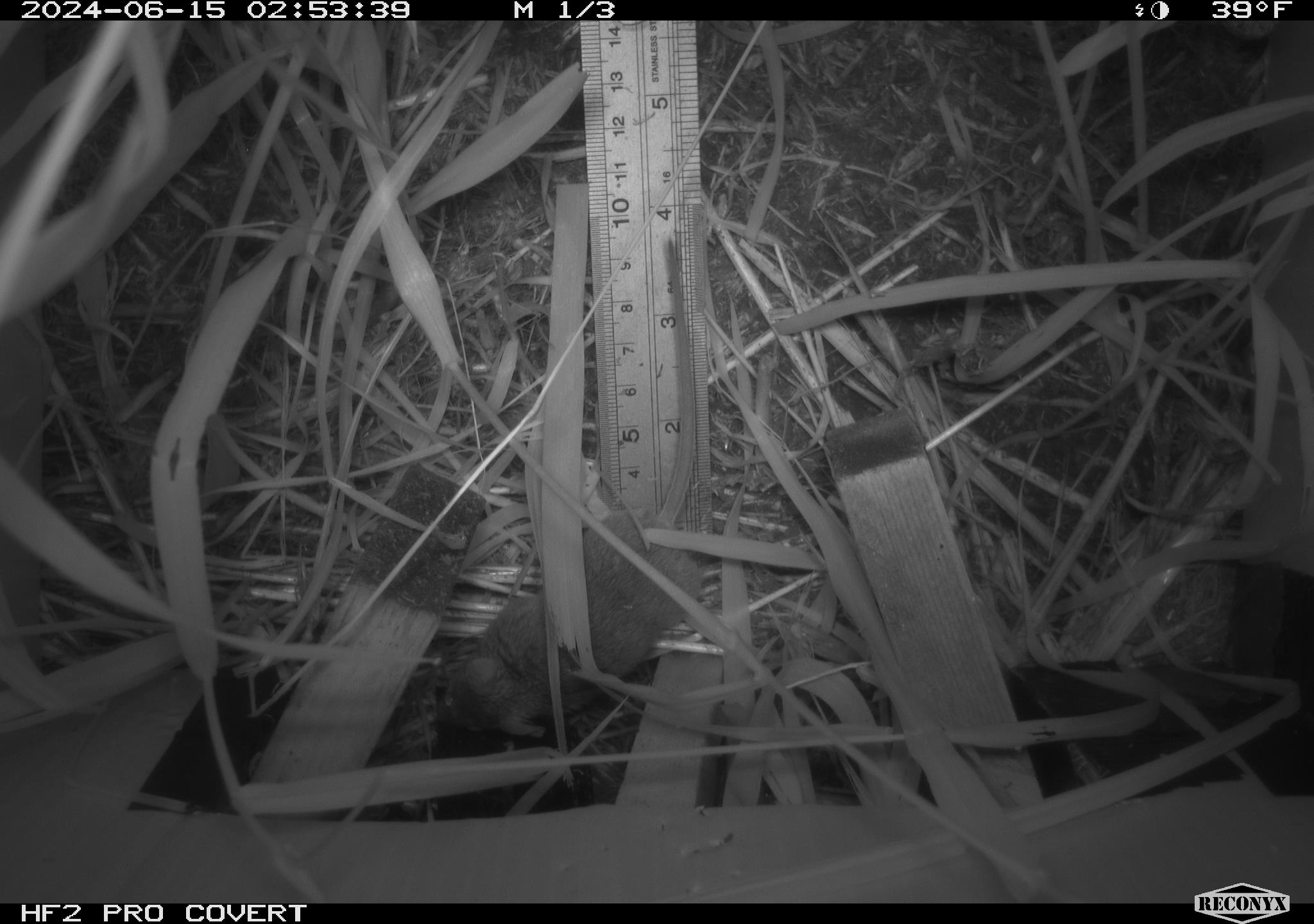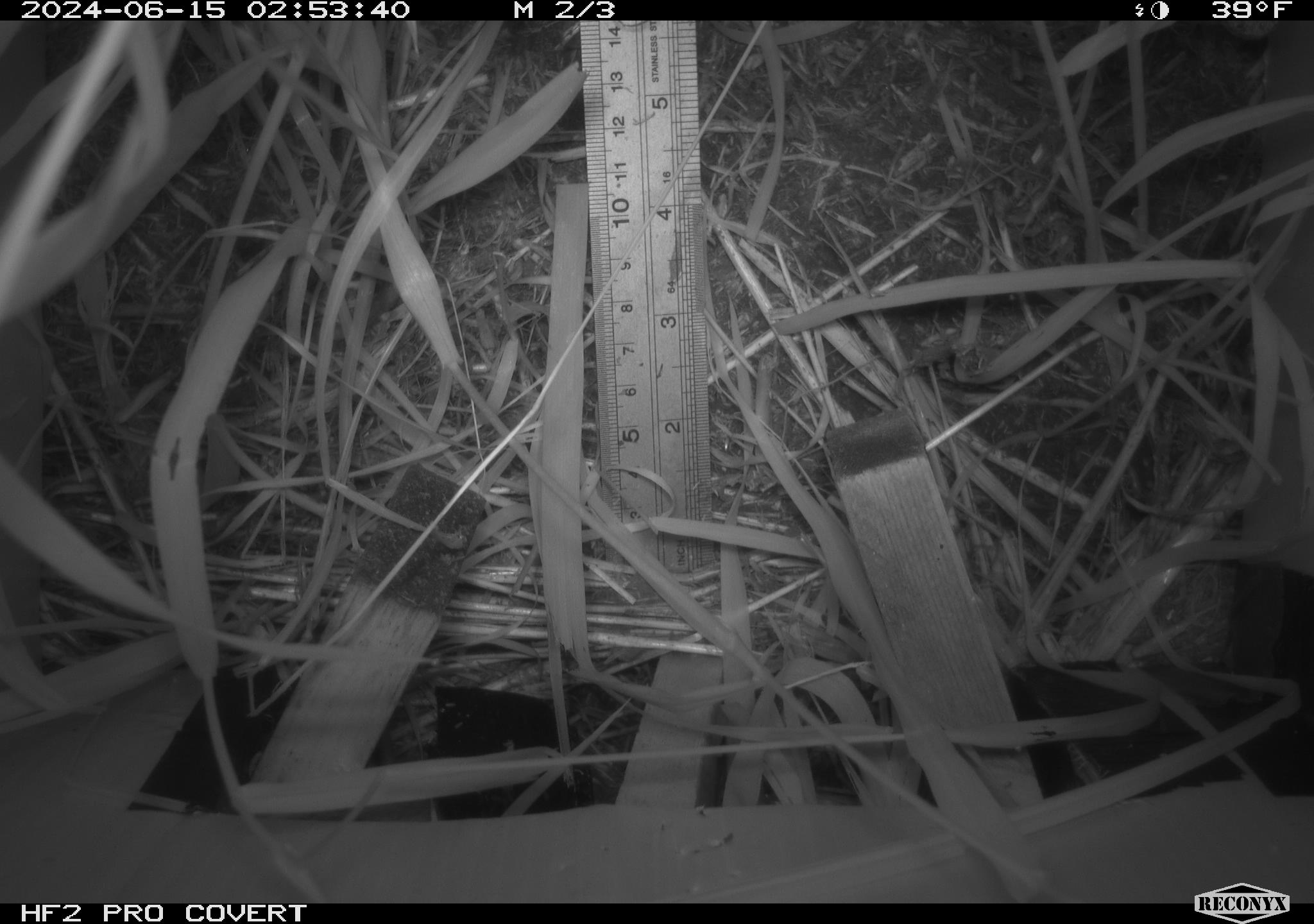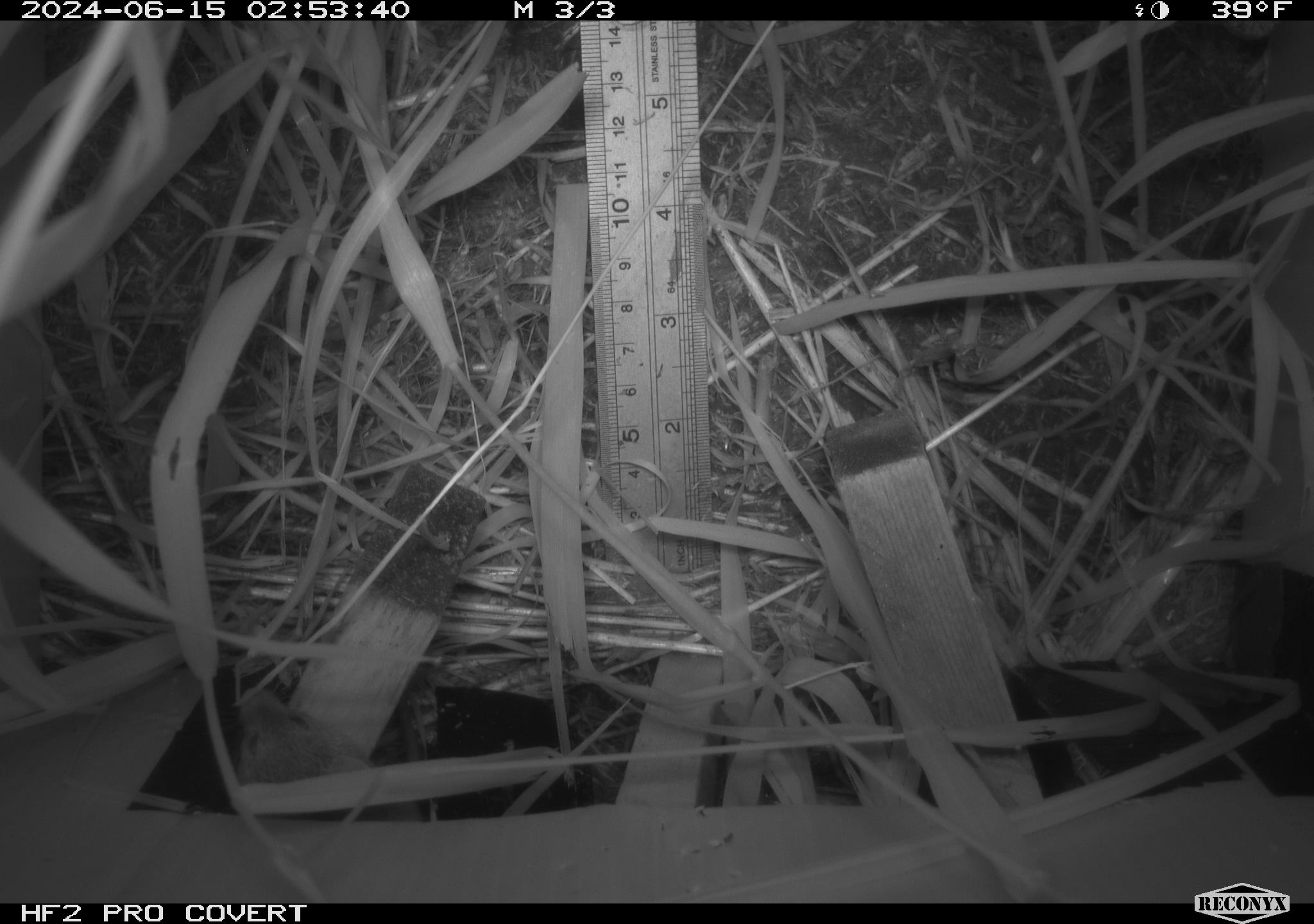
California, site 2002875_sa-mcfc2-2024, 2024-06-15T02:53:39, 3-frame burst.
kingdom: Animalia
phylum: Chordata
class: Mammalia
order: Rodentia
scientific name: Rodentia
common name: rodent